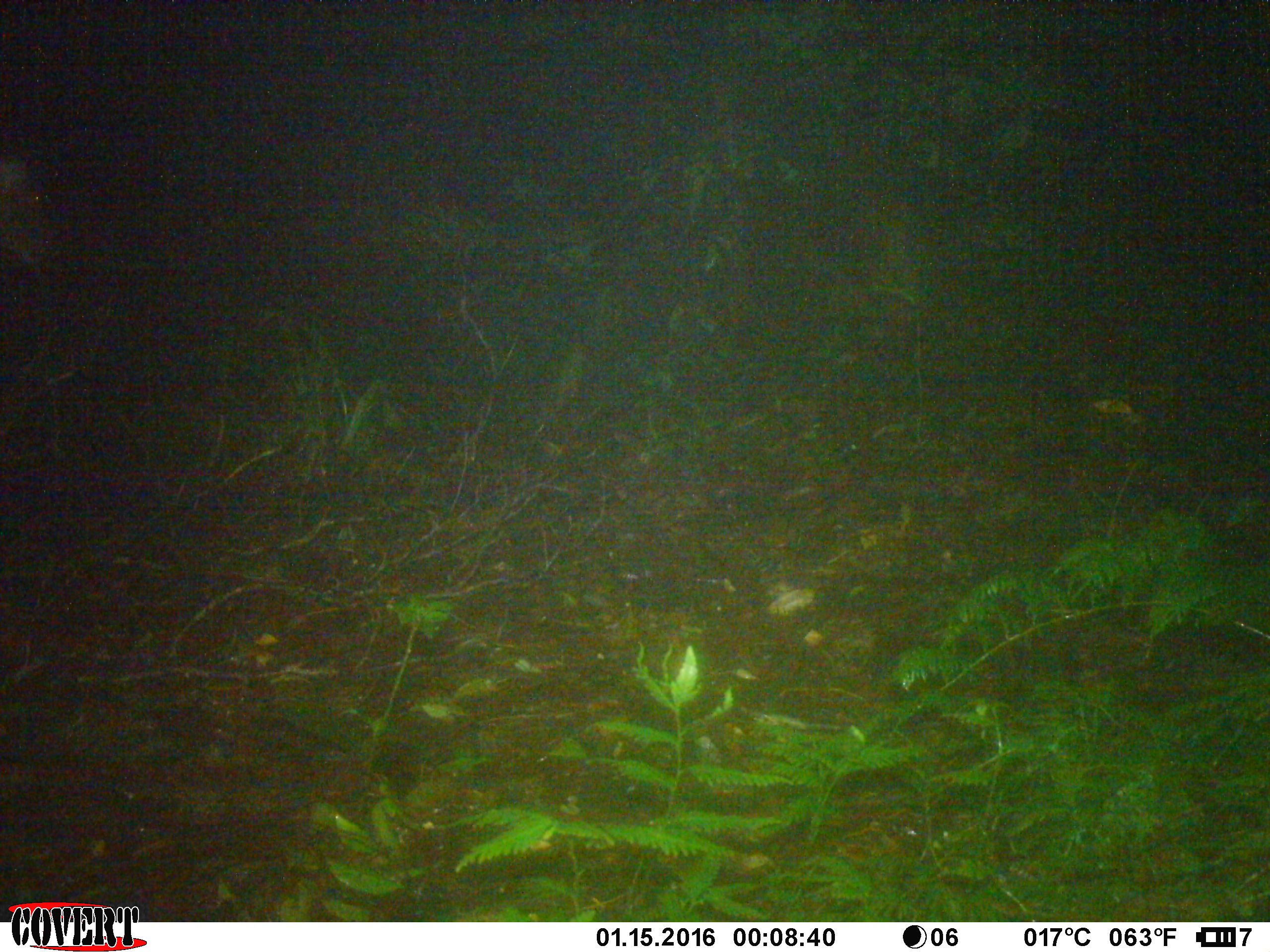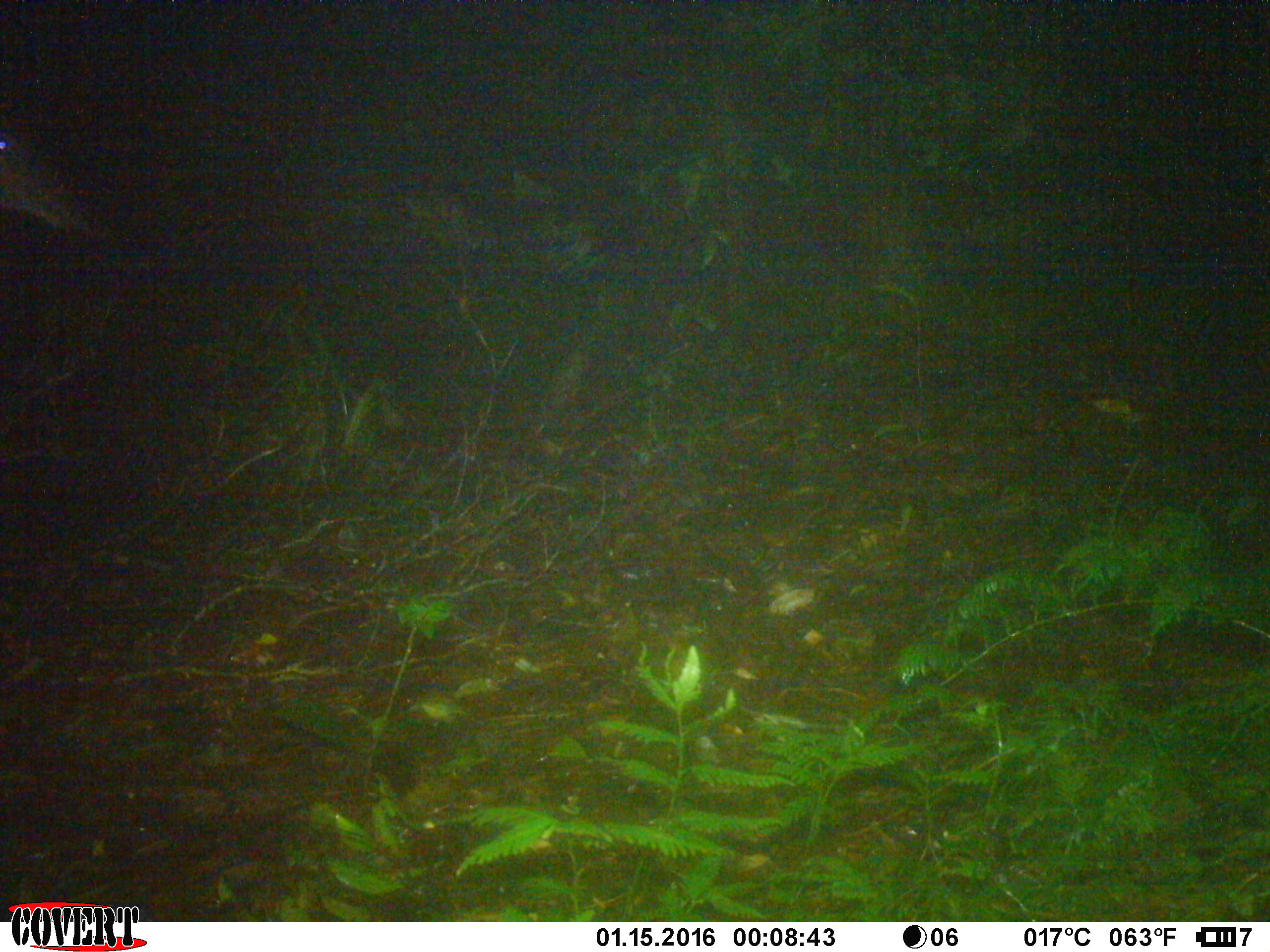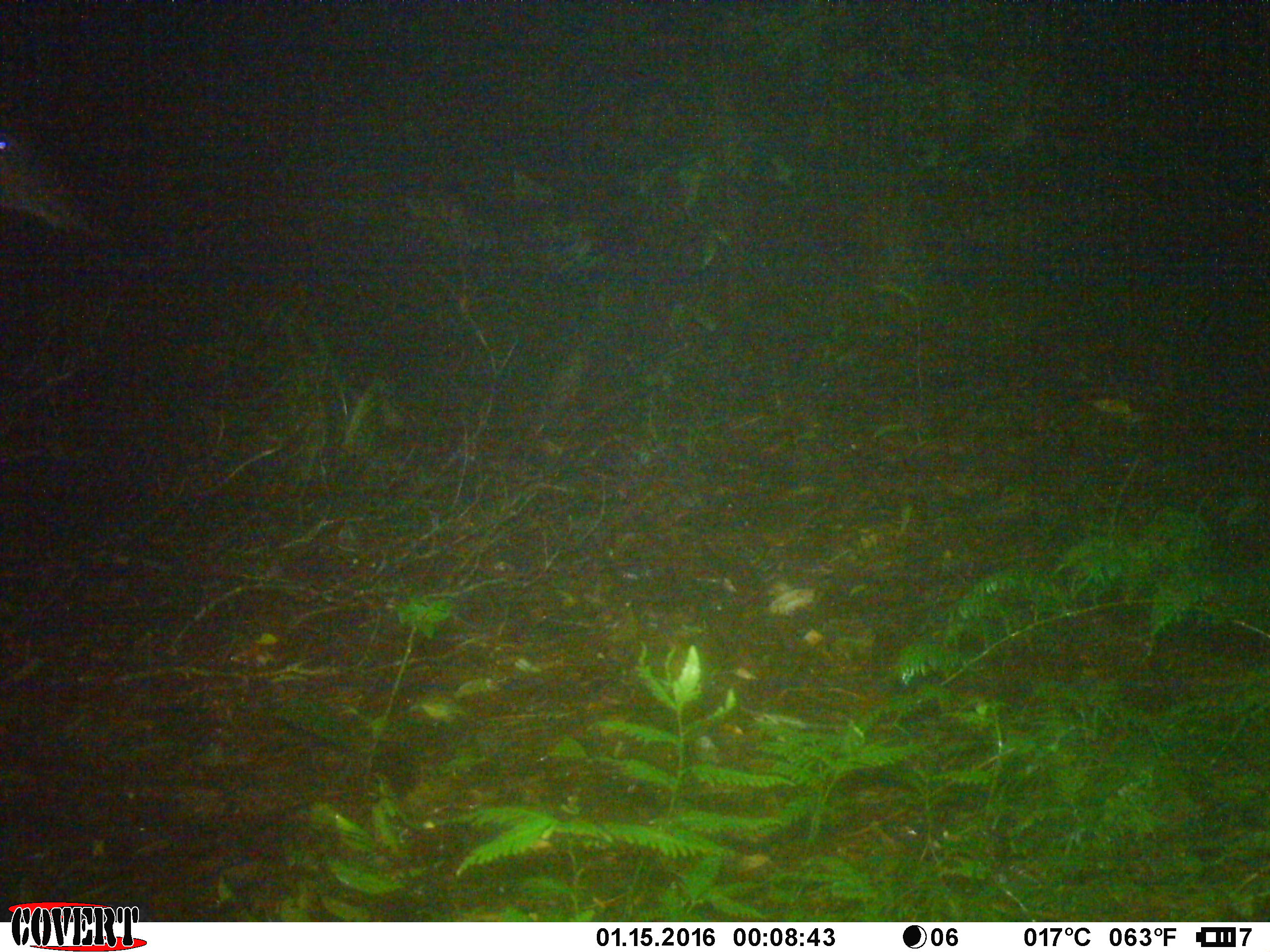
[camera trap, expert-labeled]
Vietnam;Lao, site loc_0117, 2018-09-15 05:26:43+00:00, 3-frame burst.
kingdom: Animalia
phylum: Chordata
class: Mammalia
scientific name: Laurasiatheria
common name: ungulate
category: unidentified ungulates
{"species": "unidentified ungulates (ungulate) (Laurasiatheria)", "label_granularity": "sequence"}